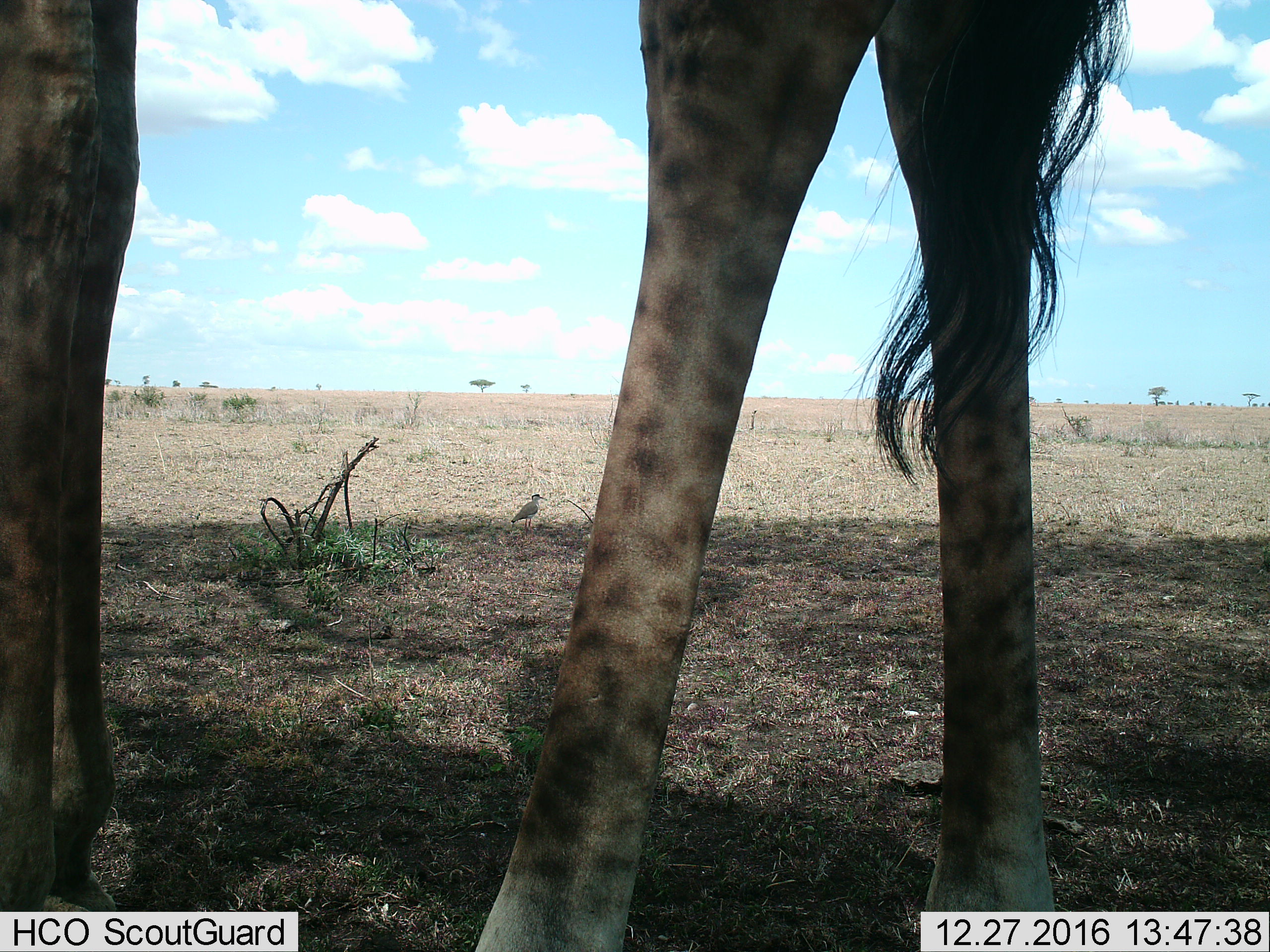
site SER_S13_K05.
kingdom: Animalia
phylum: Chordata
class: Mammalia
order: Artiodactyla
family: Giraffidae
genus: Giraffa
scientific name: Giraffa camelopardalis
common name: giraffe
Giraffe (Giraffa camelopardalis), count 1. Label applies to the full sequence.